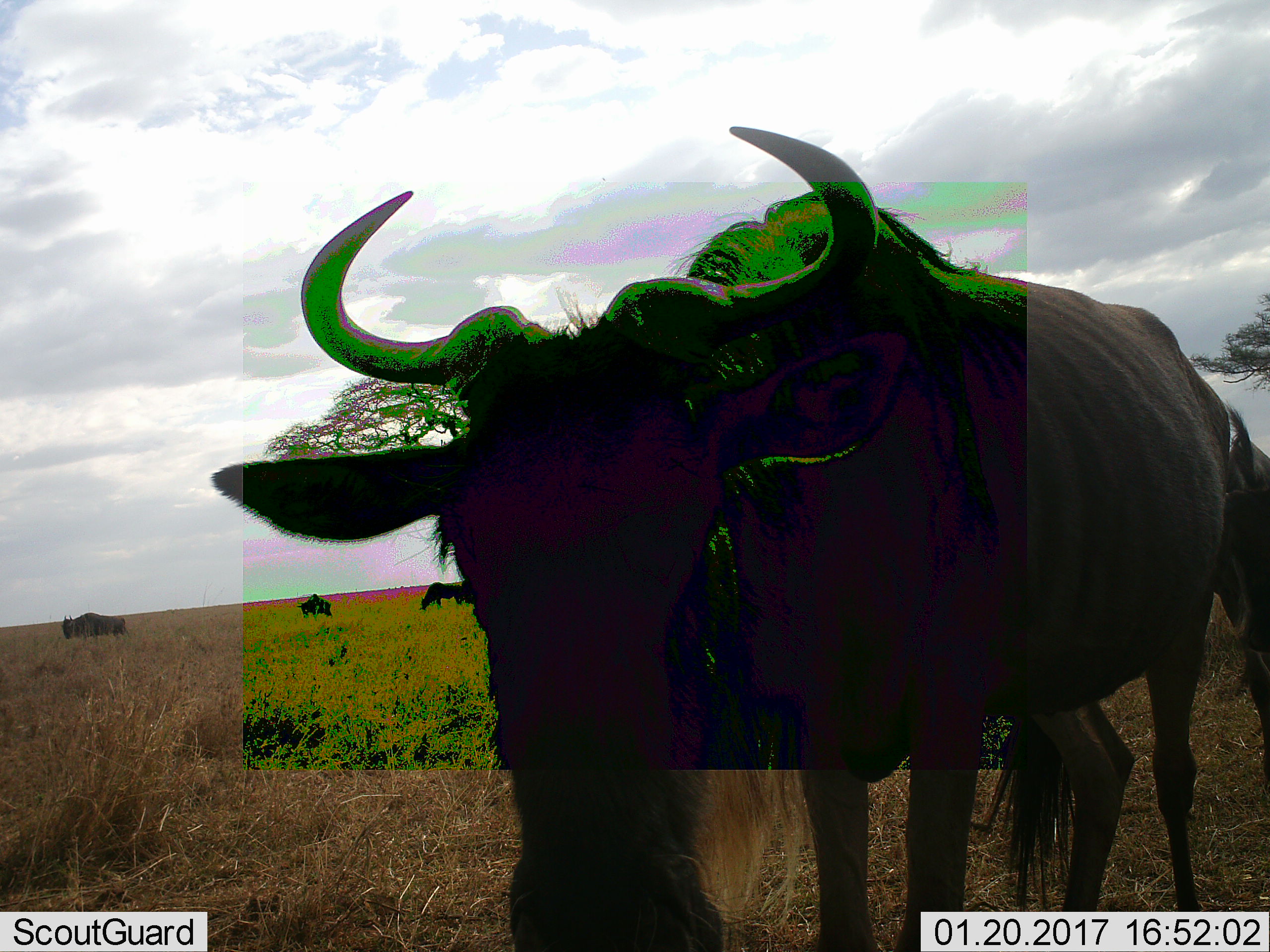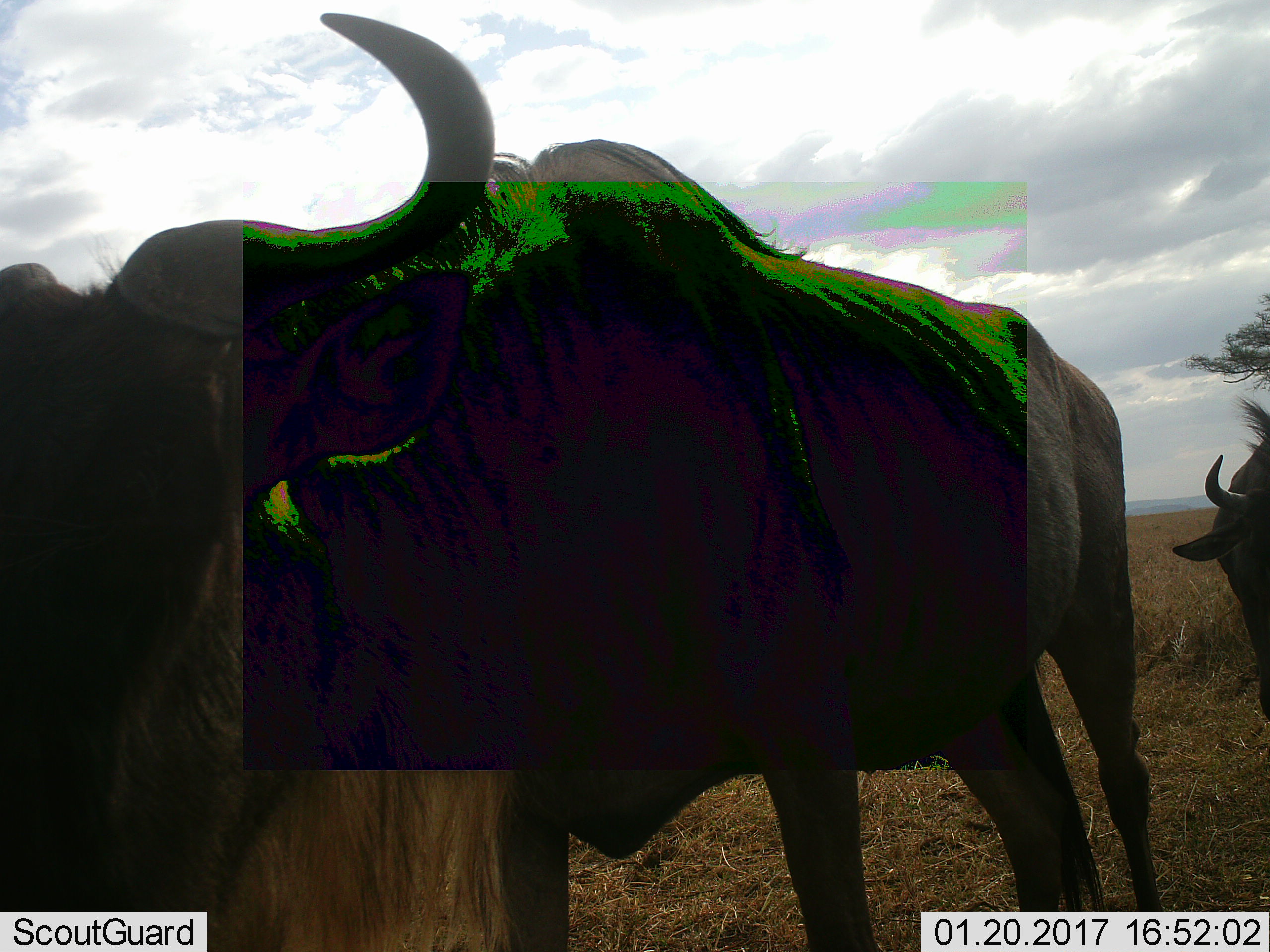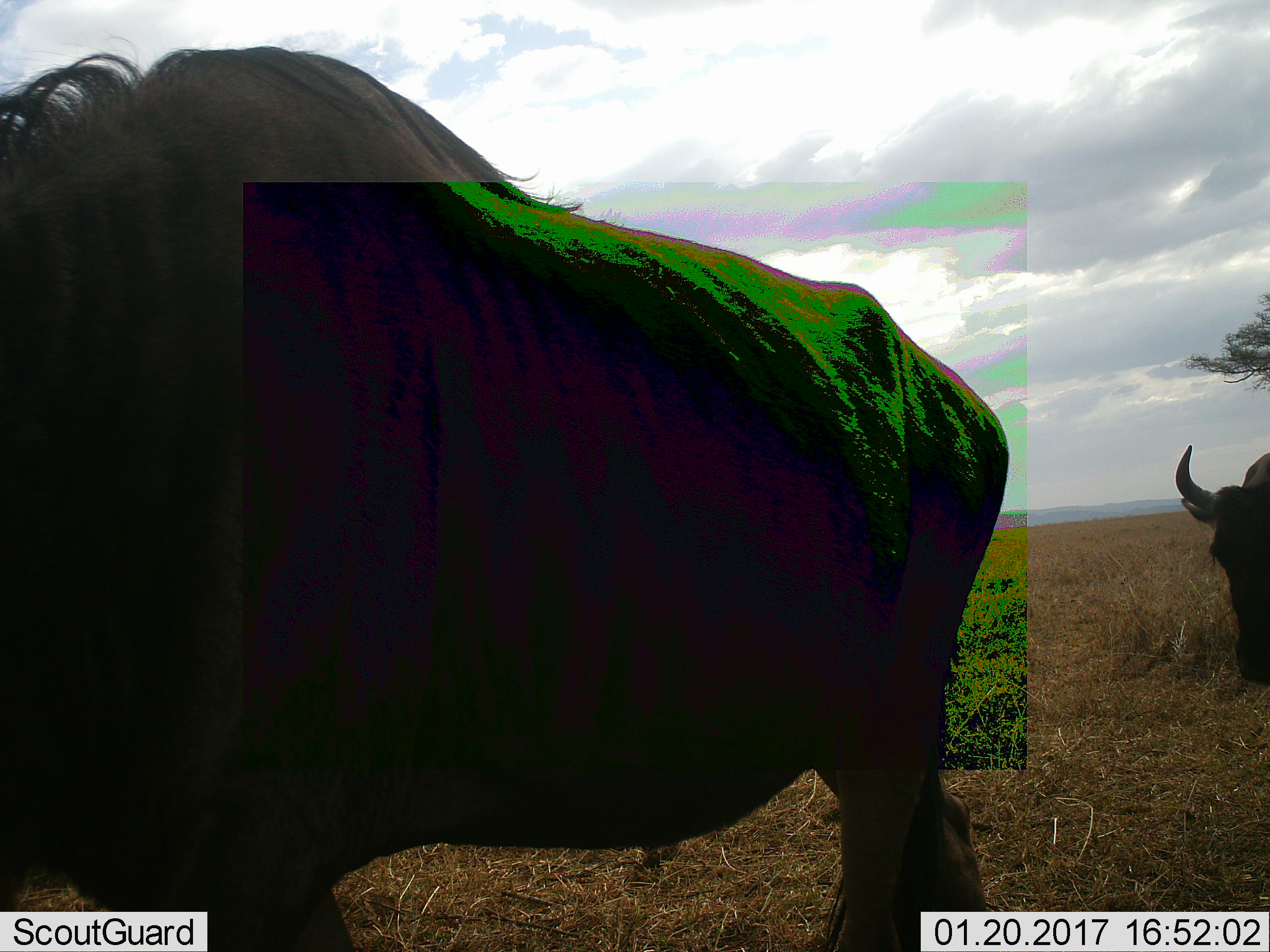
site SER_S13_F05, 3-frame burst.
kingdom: Animalia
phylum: Chordata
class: Mammalia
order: Artiodactyla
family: Bovidae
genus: Connochaetes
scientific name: Connochaetes taurinus taurinus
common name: blue wildebeest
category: wildebeestblue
Wildebeestblue (blue wildebeest) (Connochaetes taurinus taurinus), count 5. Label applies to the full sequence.